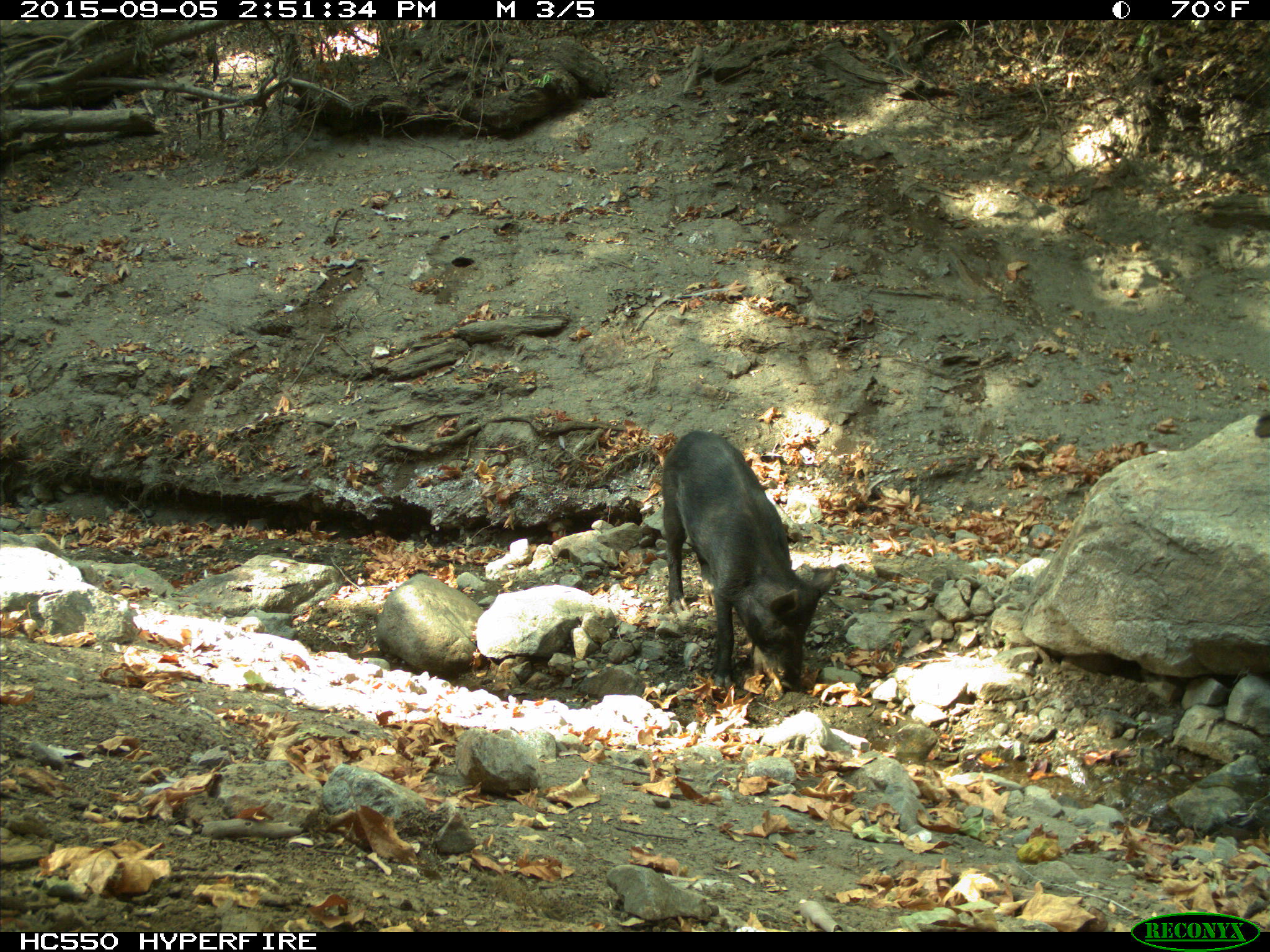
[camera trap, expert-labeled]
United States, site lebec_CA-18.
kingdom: Animalia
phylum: Chordata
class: Mammalia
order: Artiodactyla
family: Suidae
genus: Sus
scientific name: Sus scrofa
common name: wild boar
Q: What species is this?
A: Sus scrofa (wild boar).